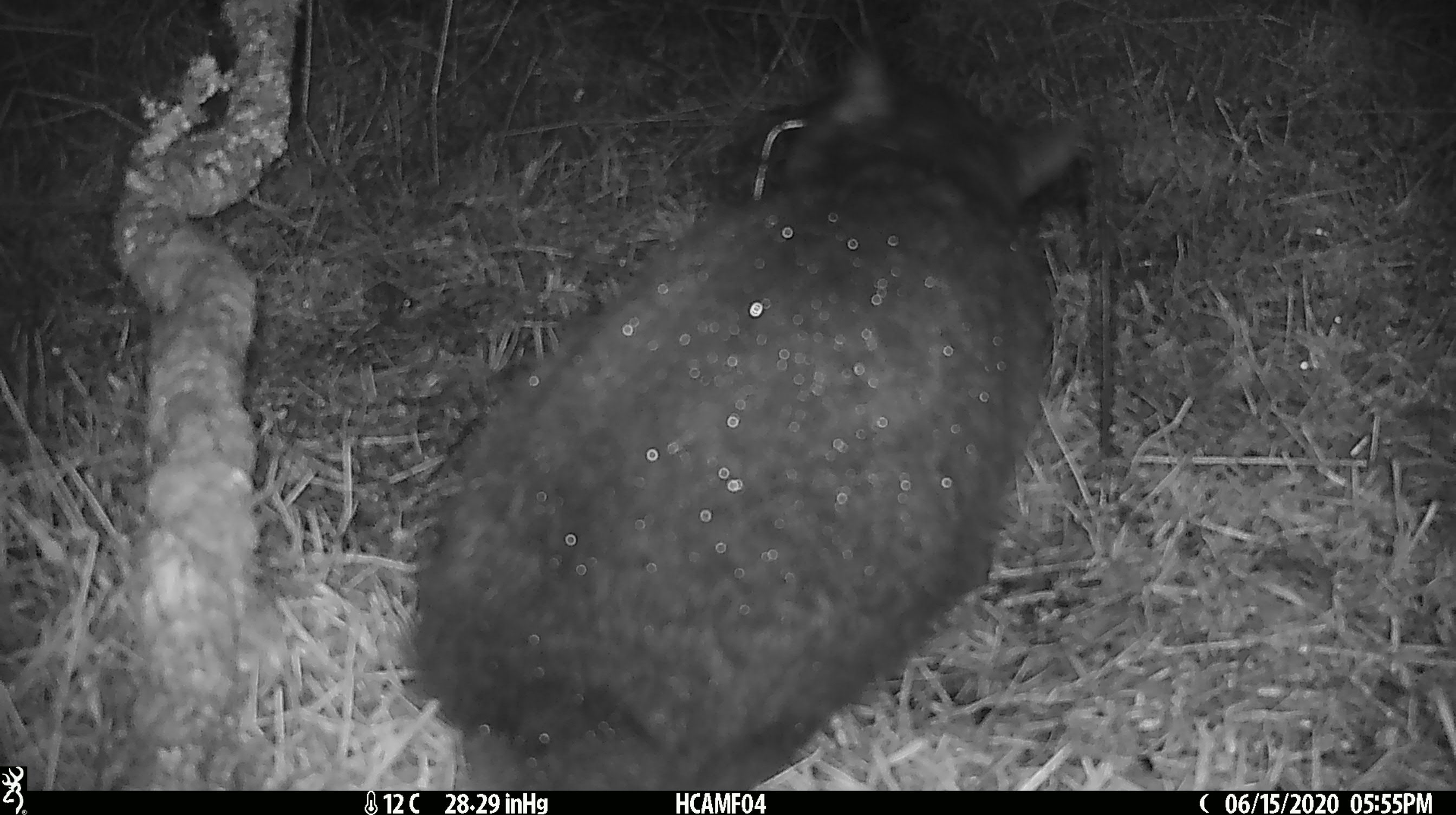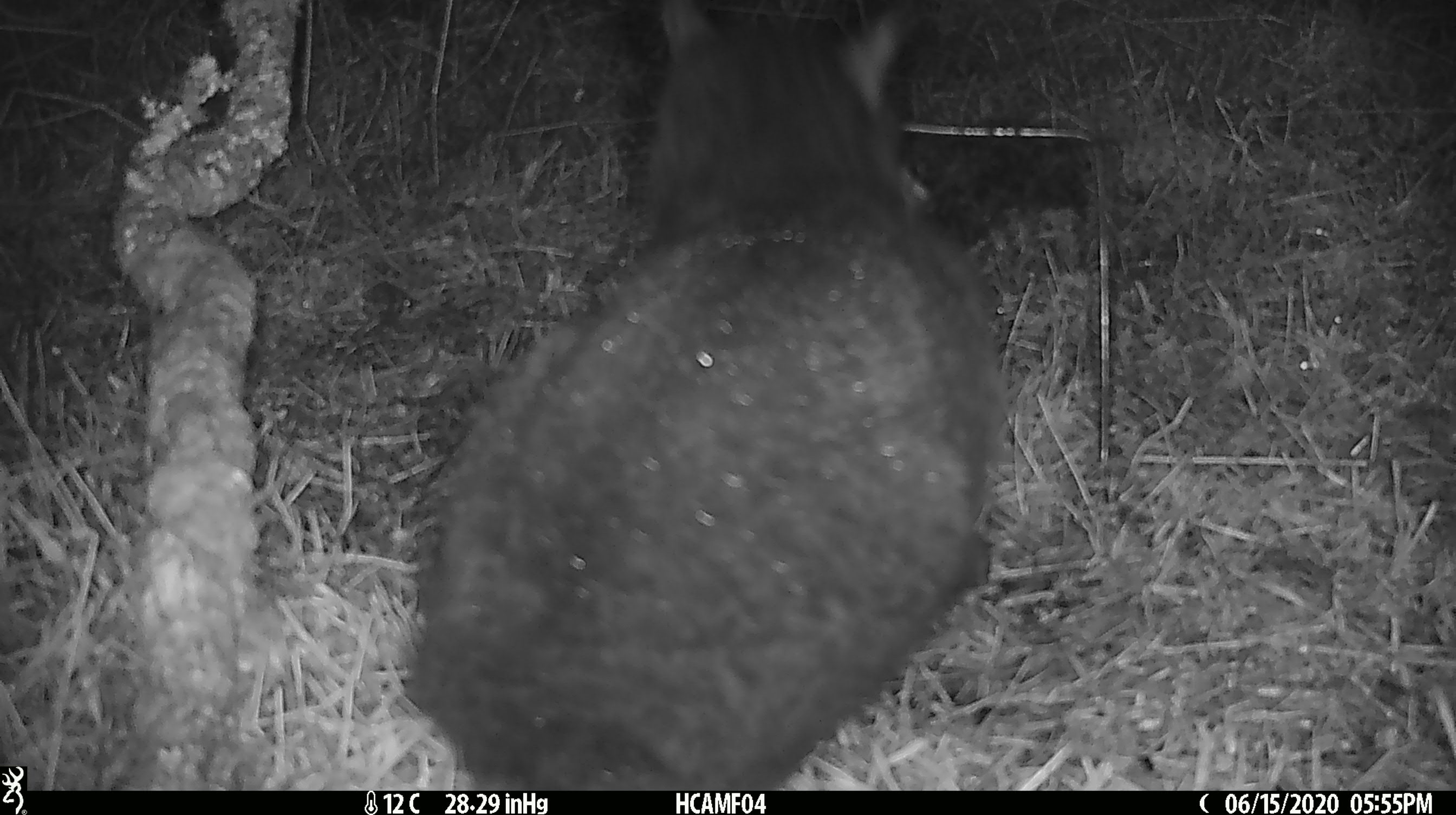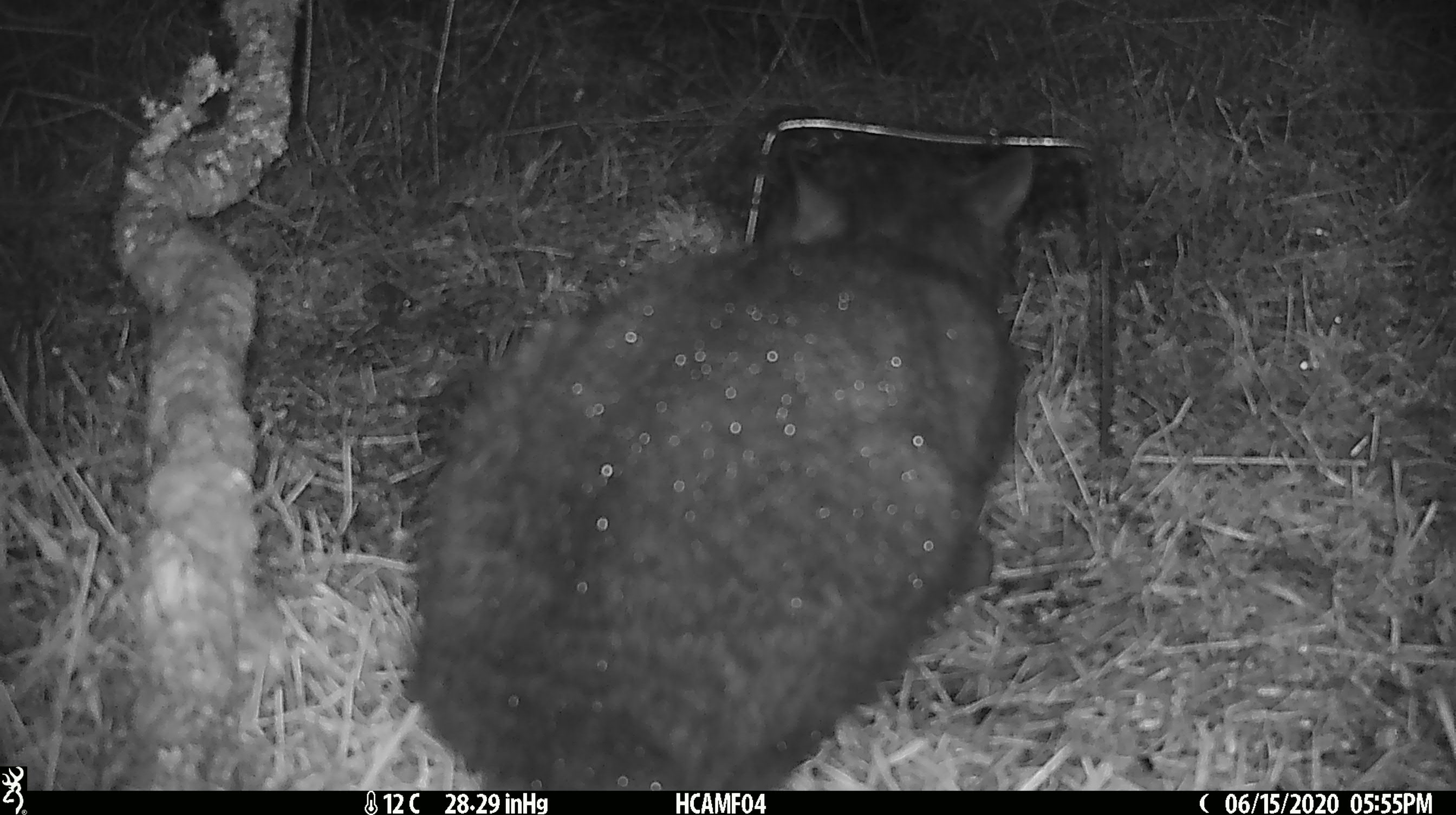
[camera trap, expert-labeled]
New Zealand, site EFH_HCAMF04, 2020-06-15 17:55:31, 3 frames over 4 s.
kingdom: Animalia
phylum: Chordata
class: Mammalia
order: Carnivora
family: Felidae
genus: Felis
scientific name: Felis catus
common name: domestic cat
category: cat